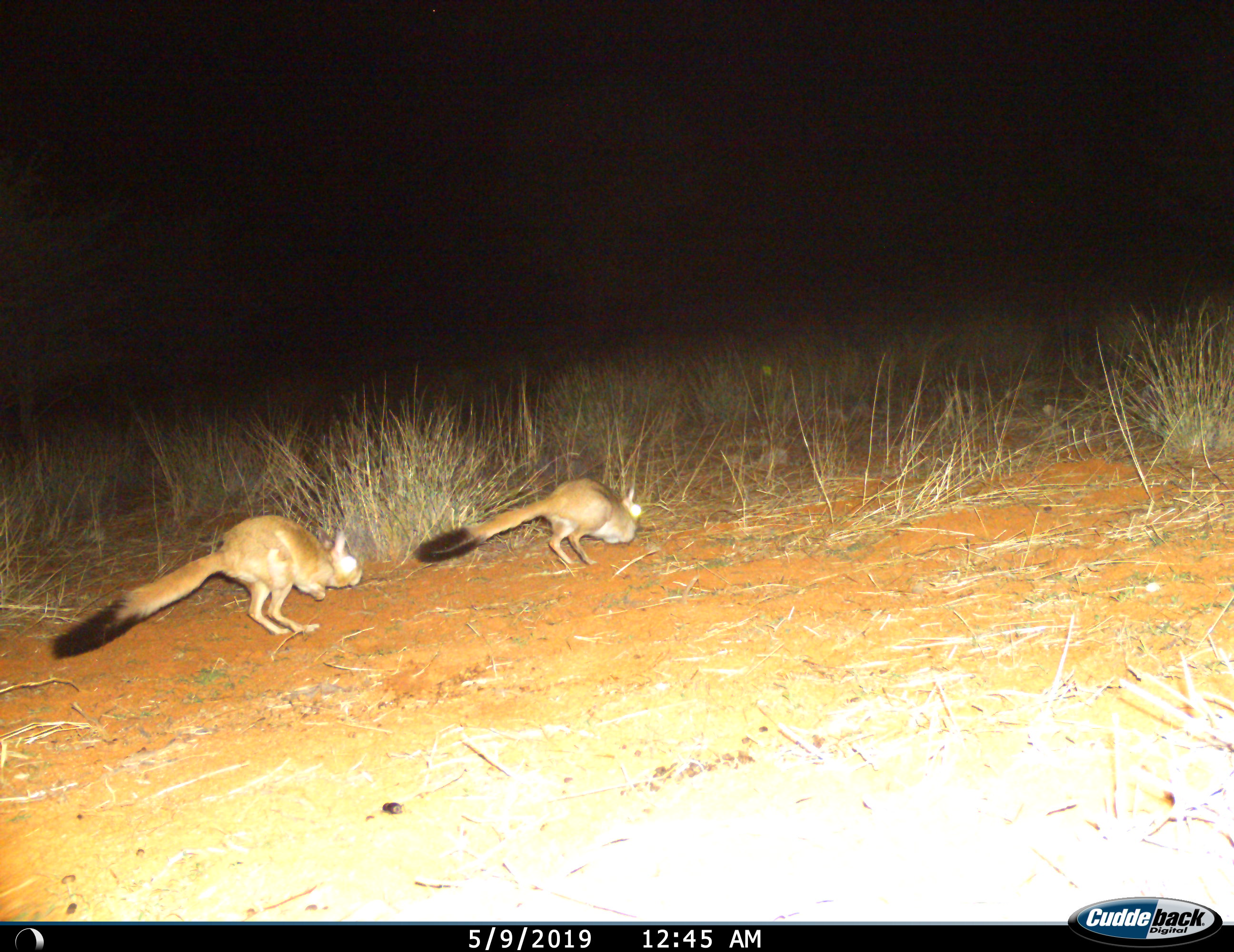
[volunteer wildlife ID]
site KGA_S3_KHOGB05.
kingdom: Animalia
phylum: Chordata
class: Mammalia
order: Rodentia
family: Pedetidae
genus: Pedetes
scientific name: Pedetes capensis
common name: springhare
Springhare (Pedetes capensis), count 2. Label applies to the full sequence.